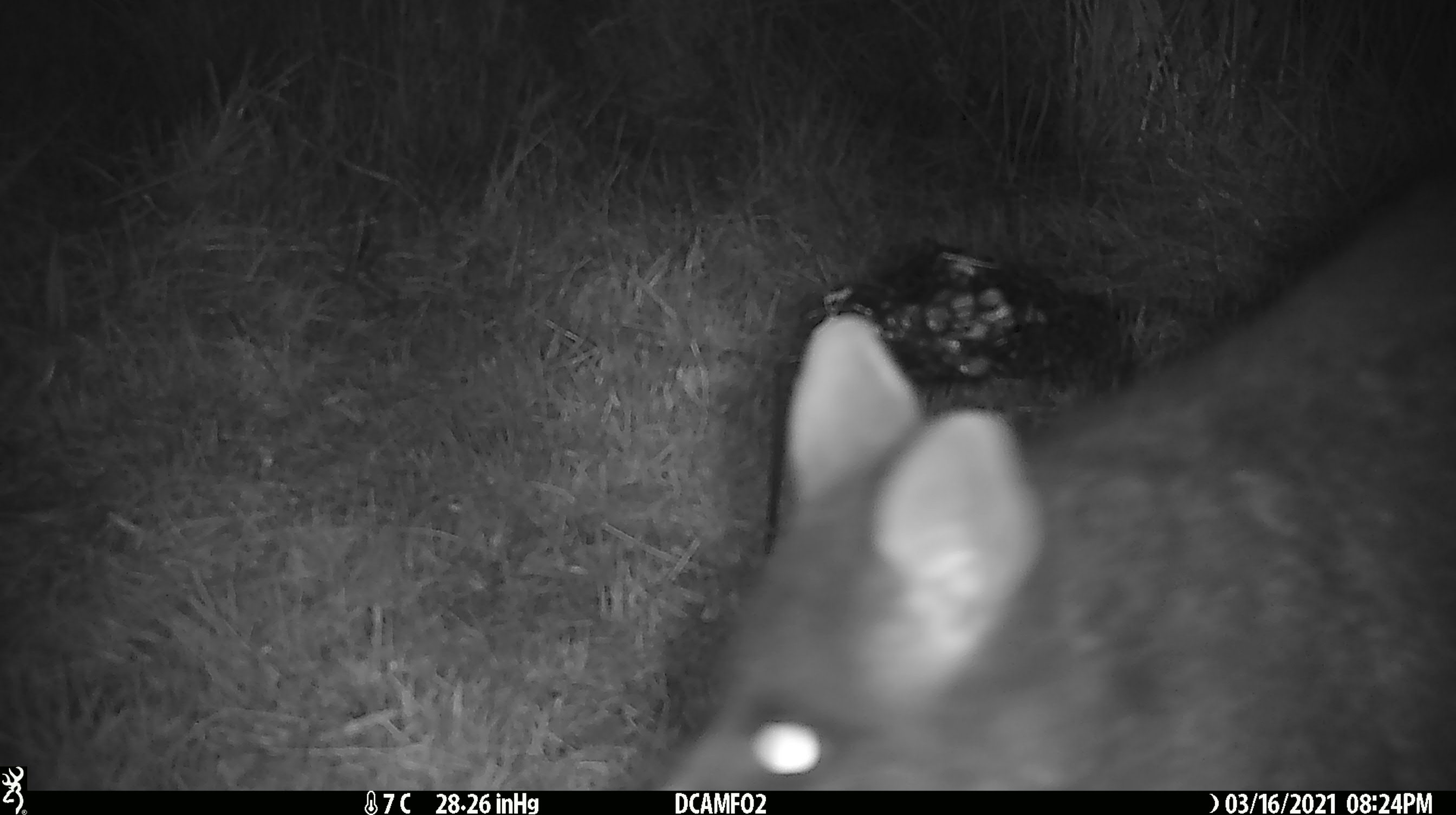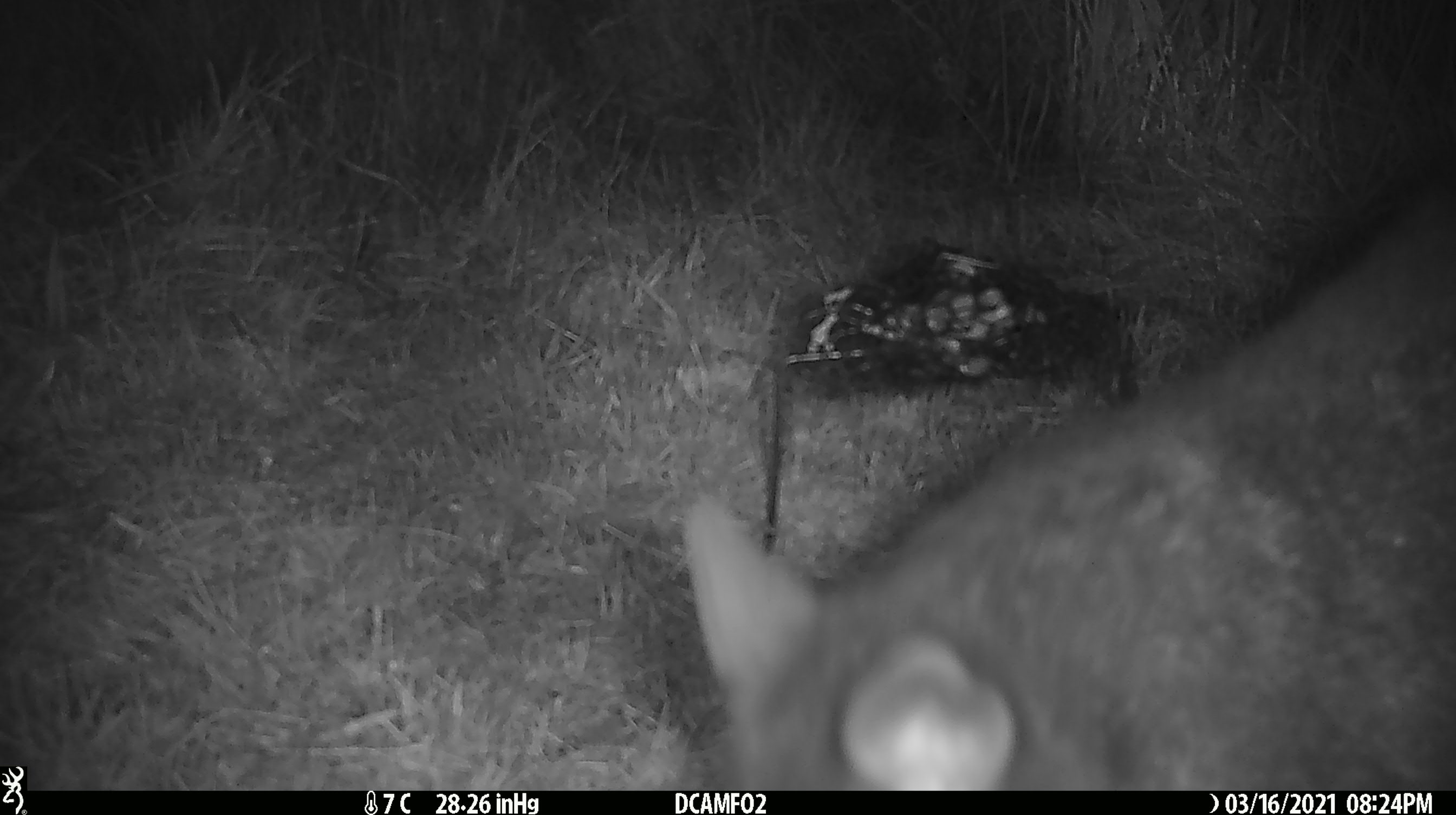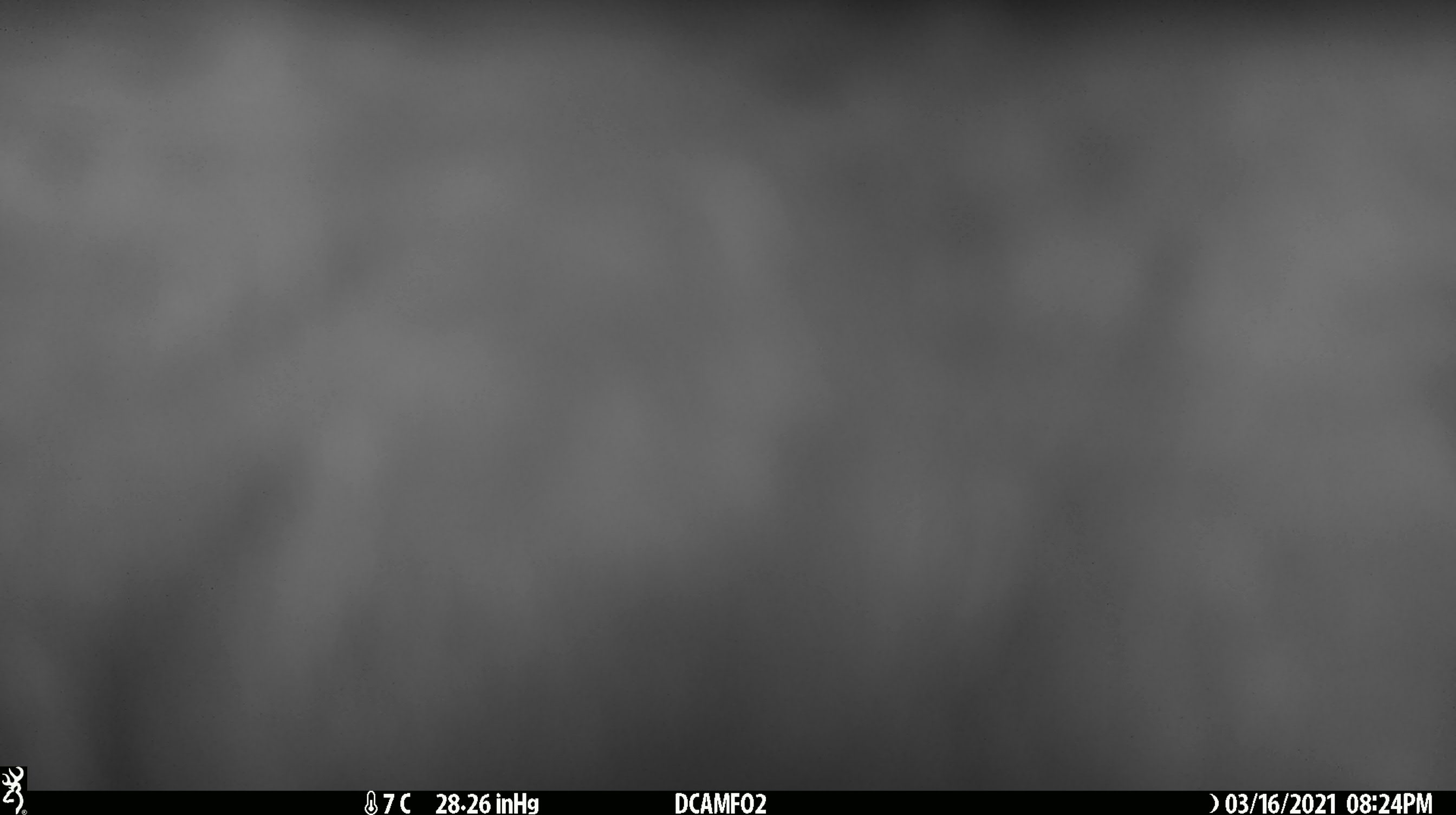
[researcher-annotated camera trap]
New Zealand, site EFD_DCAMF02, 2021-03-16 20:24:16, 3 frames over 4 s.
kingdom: Animalia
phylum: Chordata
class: Mammalia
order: Diprotodontia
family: Phalangeridae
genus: Trichosurus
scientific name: Trichosurus vulpecula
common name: common brushtail possum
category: possum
Possum (common brushtail possum) (Trichosurus vulpecula).